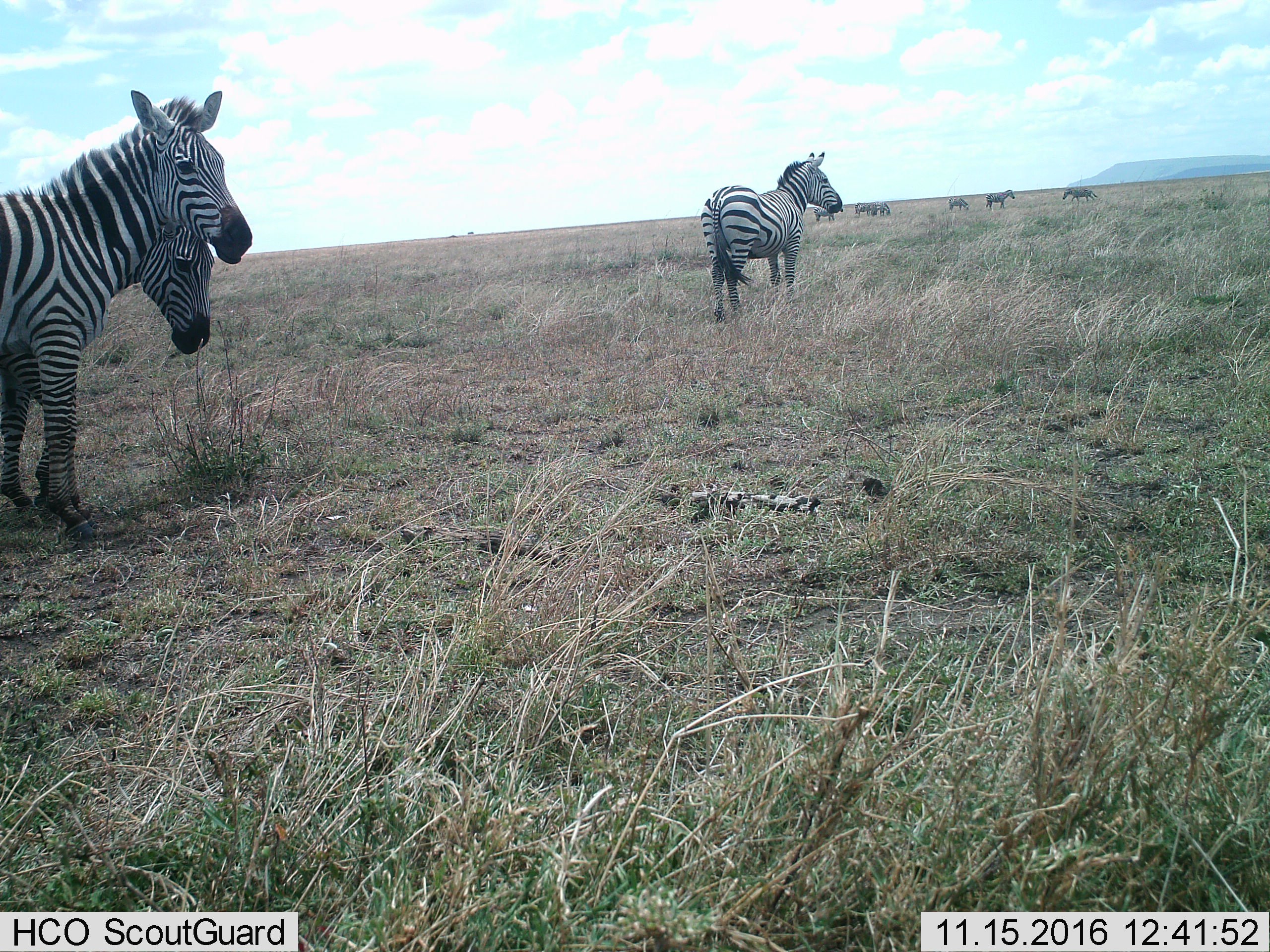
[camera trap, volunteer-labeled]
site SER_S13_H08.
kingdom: Animalia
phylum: Chordata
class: Mammalia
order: Perissodactyla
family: Equidae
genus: Equus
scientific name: Equus quagga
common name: plains zebra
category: zebraplains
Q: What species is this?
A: Zebraplains (plains zebra) (Equus quagga).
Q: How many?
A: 9.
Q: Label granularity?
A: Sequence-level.